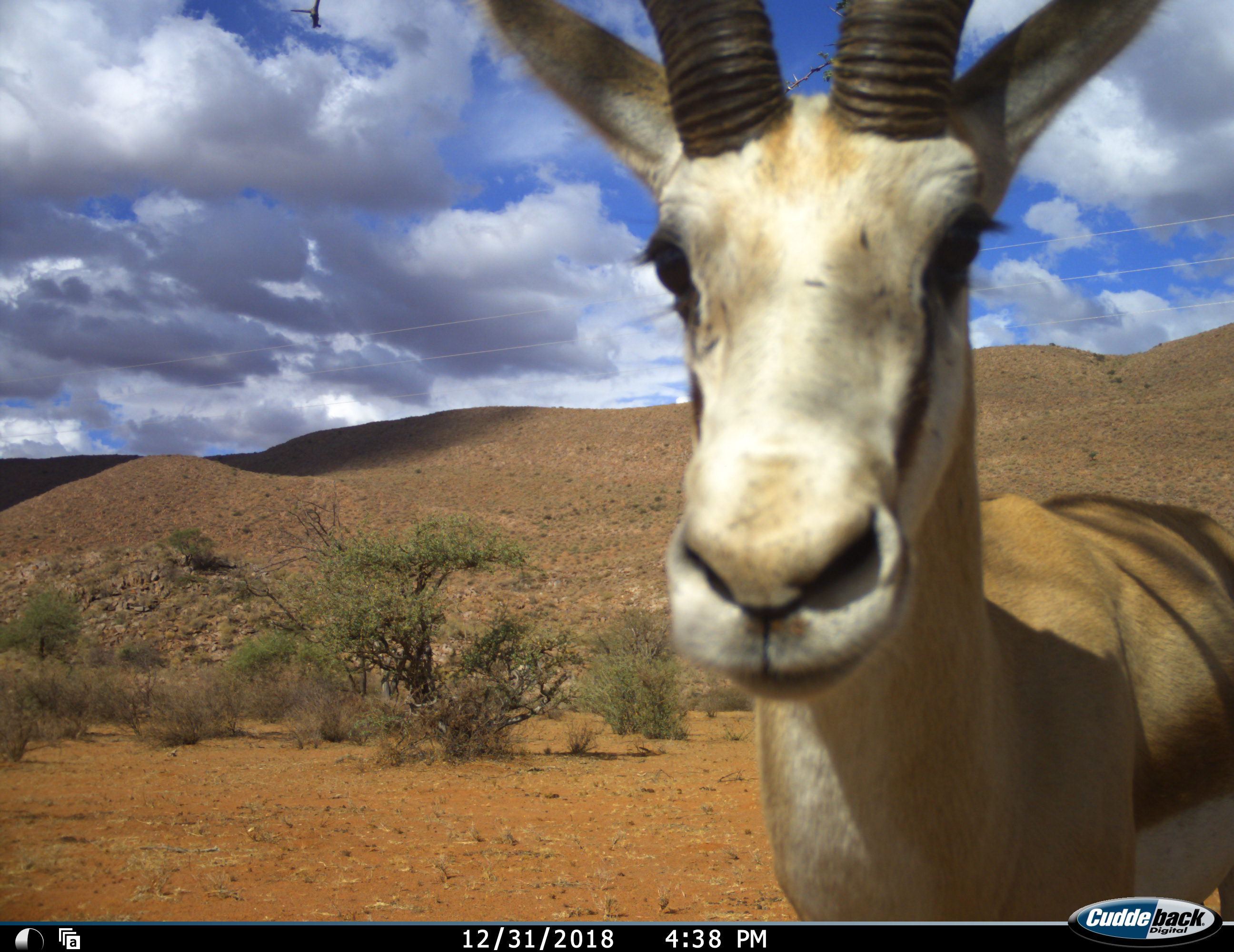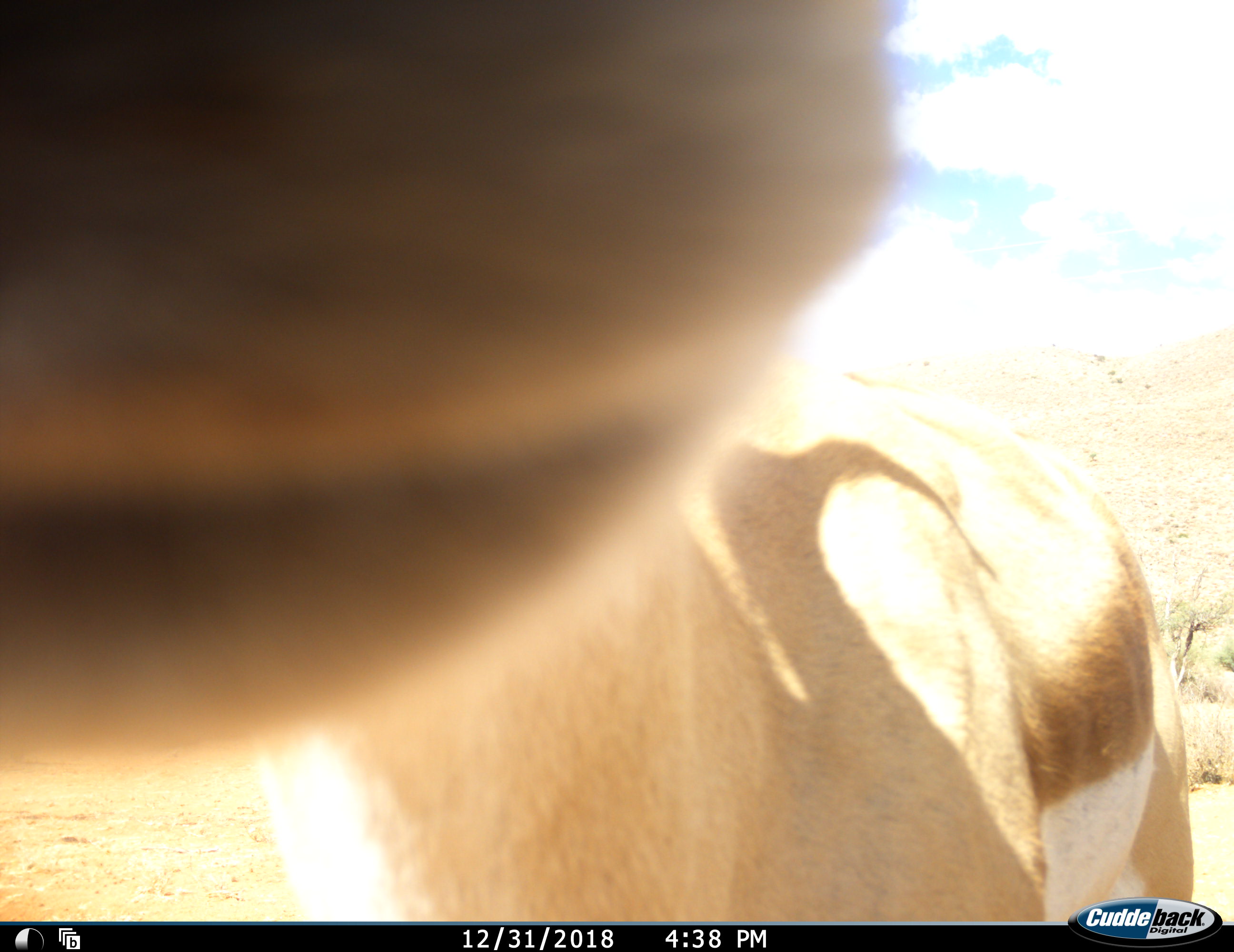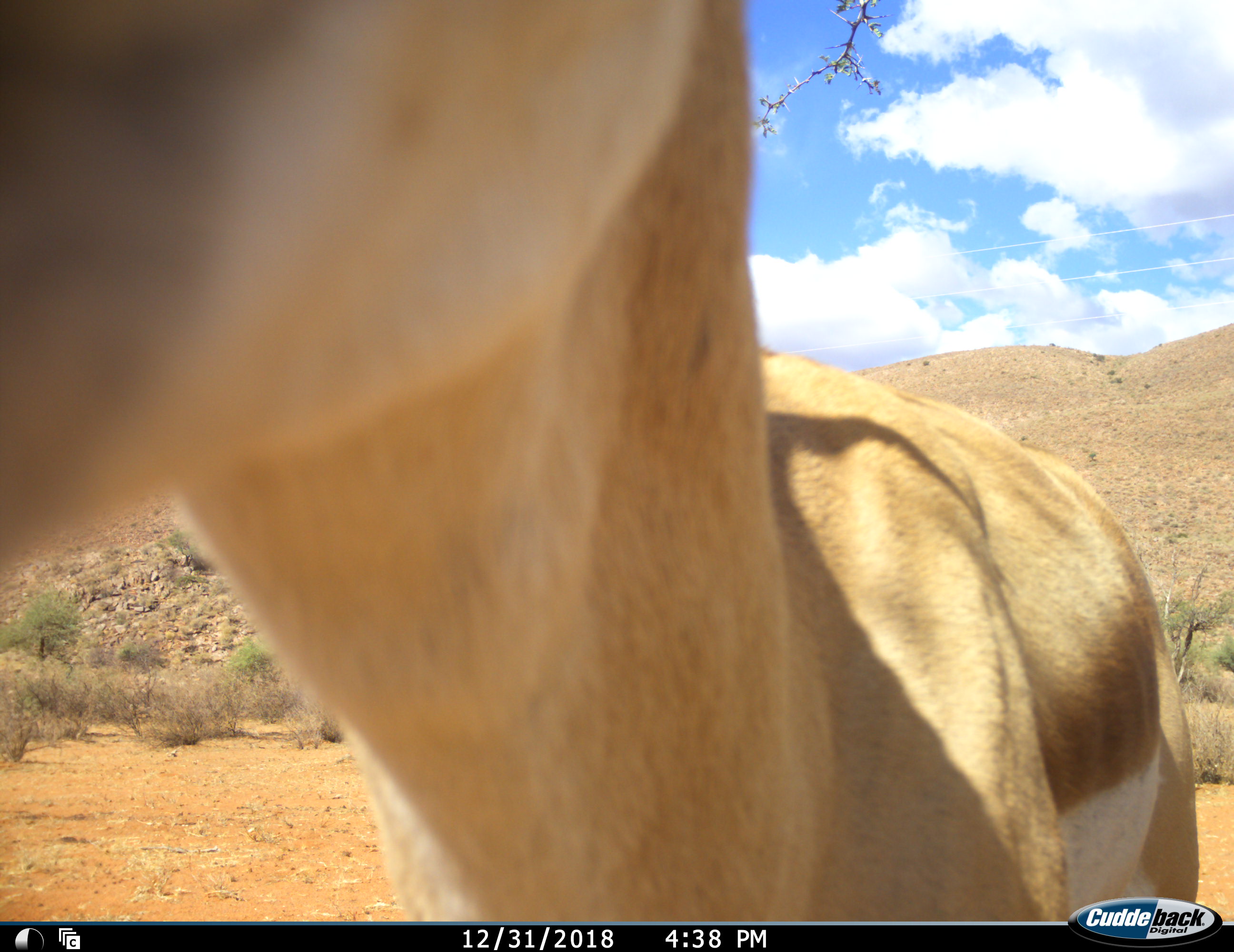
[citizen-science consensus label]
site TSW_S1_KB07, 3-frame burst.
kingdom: Animalia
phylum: Chordata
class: Mammalia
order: Artiodactyla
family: Bovidae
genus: Antidorcas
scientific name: Antidorcas marsupialis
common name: springbok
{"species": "springbok (Antidorcas marsupialis)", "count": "1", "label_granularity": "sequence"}